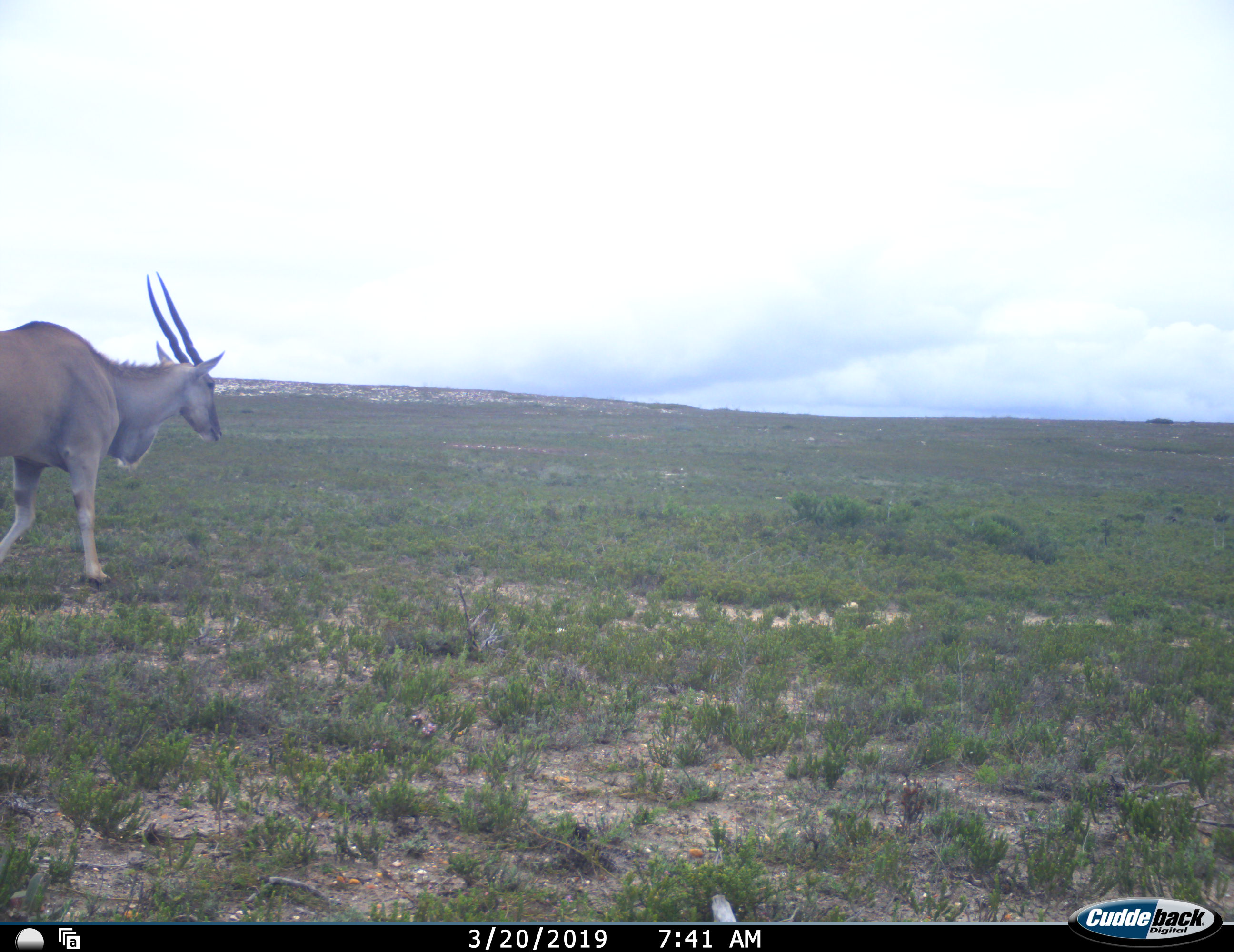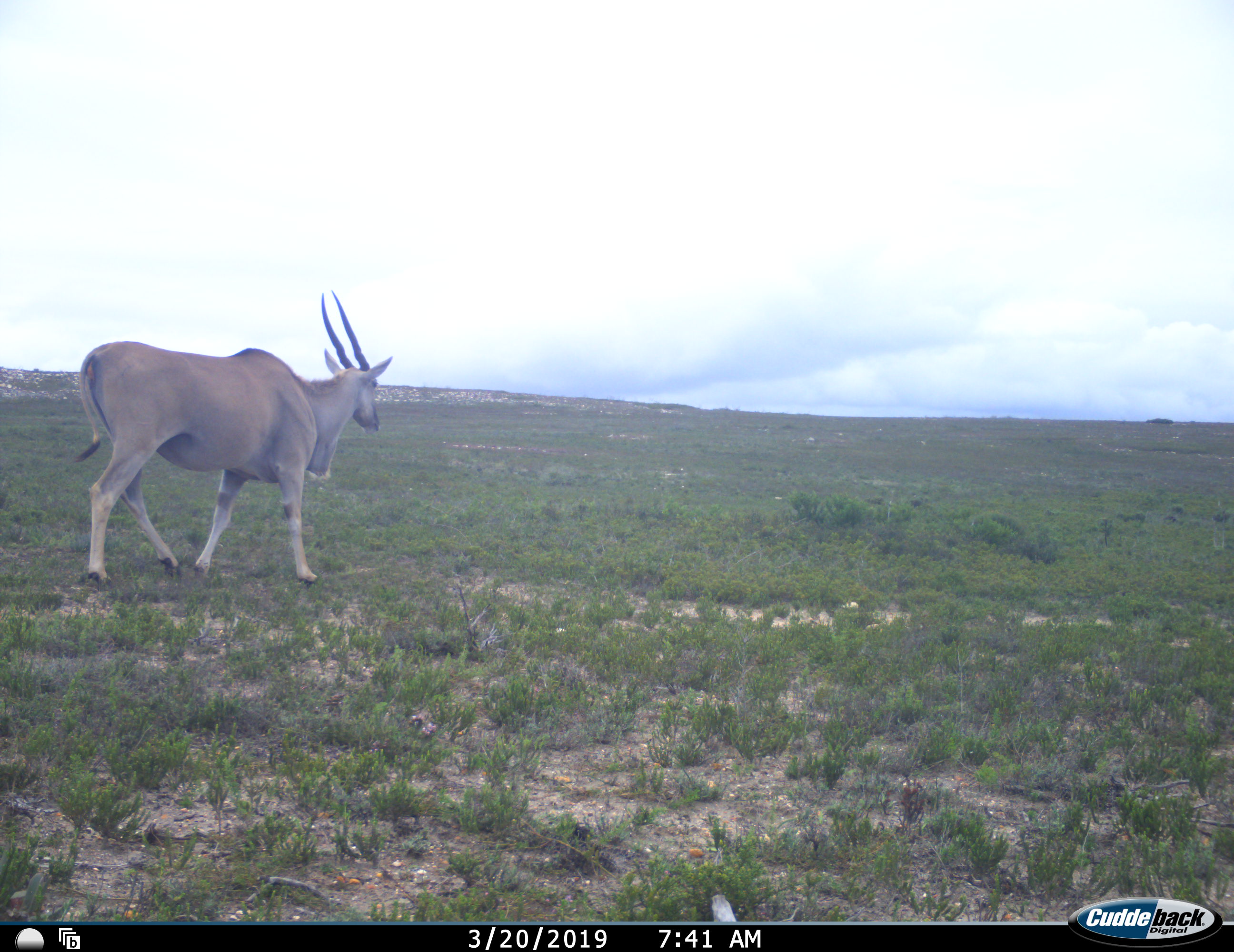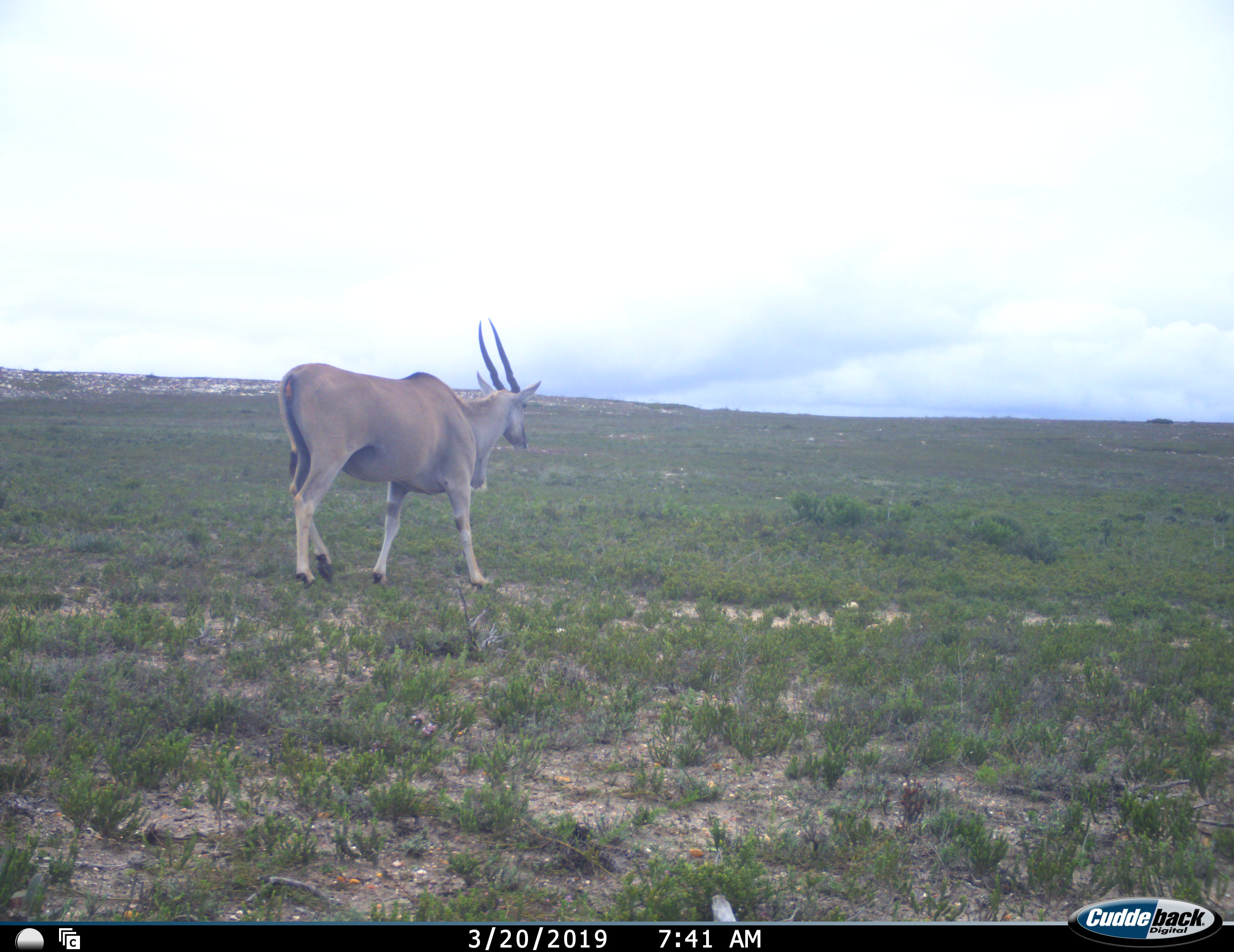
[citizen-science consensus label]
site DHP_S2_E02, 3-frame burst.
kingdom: Animalia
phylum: Chordata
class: Mammalia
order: Artiodactyla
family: Bovidae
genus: Tragelaphus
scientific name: Tragelaphus oryx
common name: eland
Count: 1.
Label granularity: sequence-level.